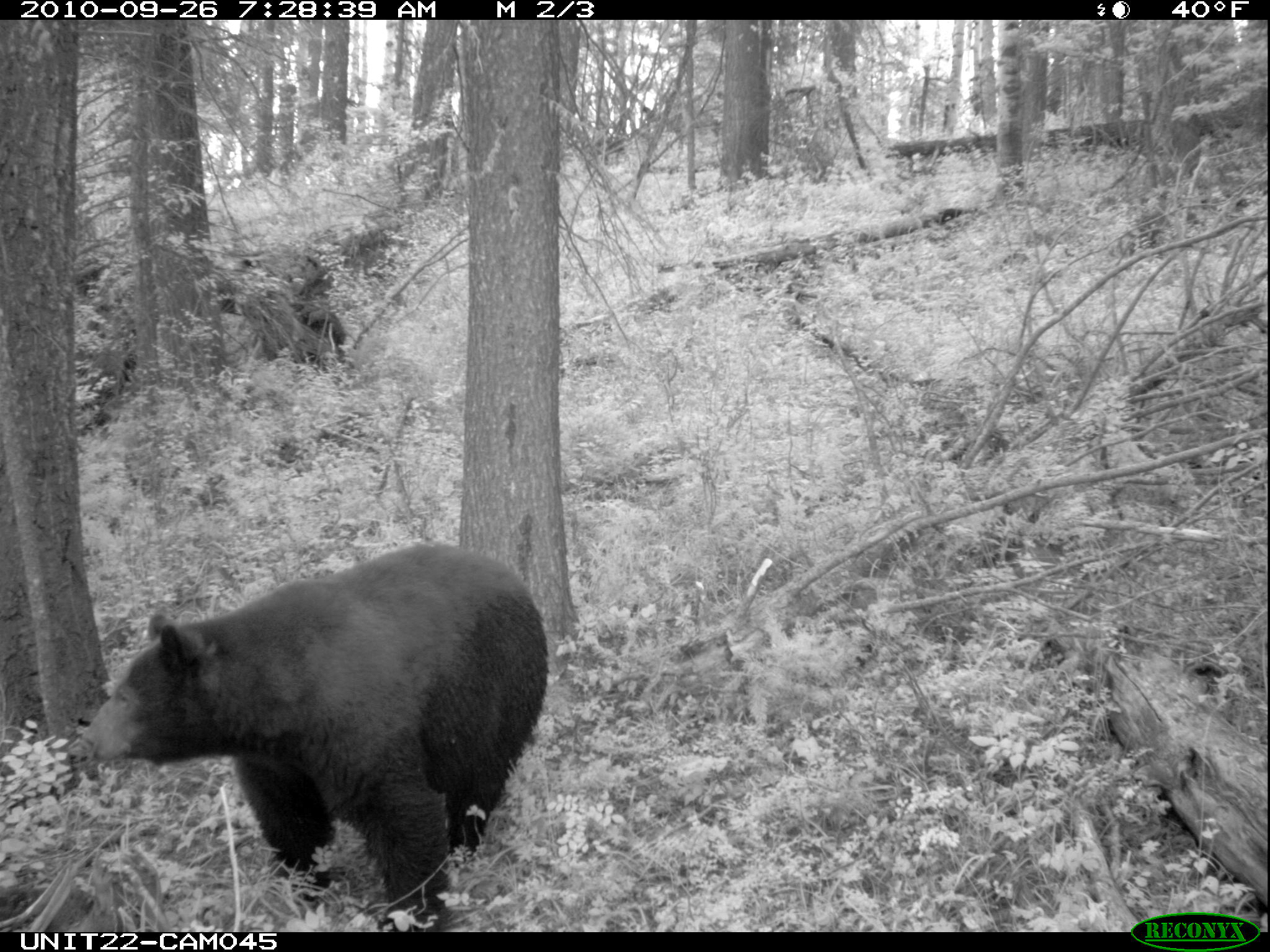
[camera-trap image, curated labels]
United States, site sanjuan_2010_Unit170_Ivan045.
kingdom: Animalia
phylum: Chordata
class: Mammalia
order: Carnivora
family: Ursidae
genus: Ursus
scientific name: Ursus americanus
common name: american black bear